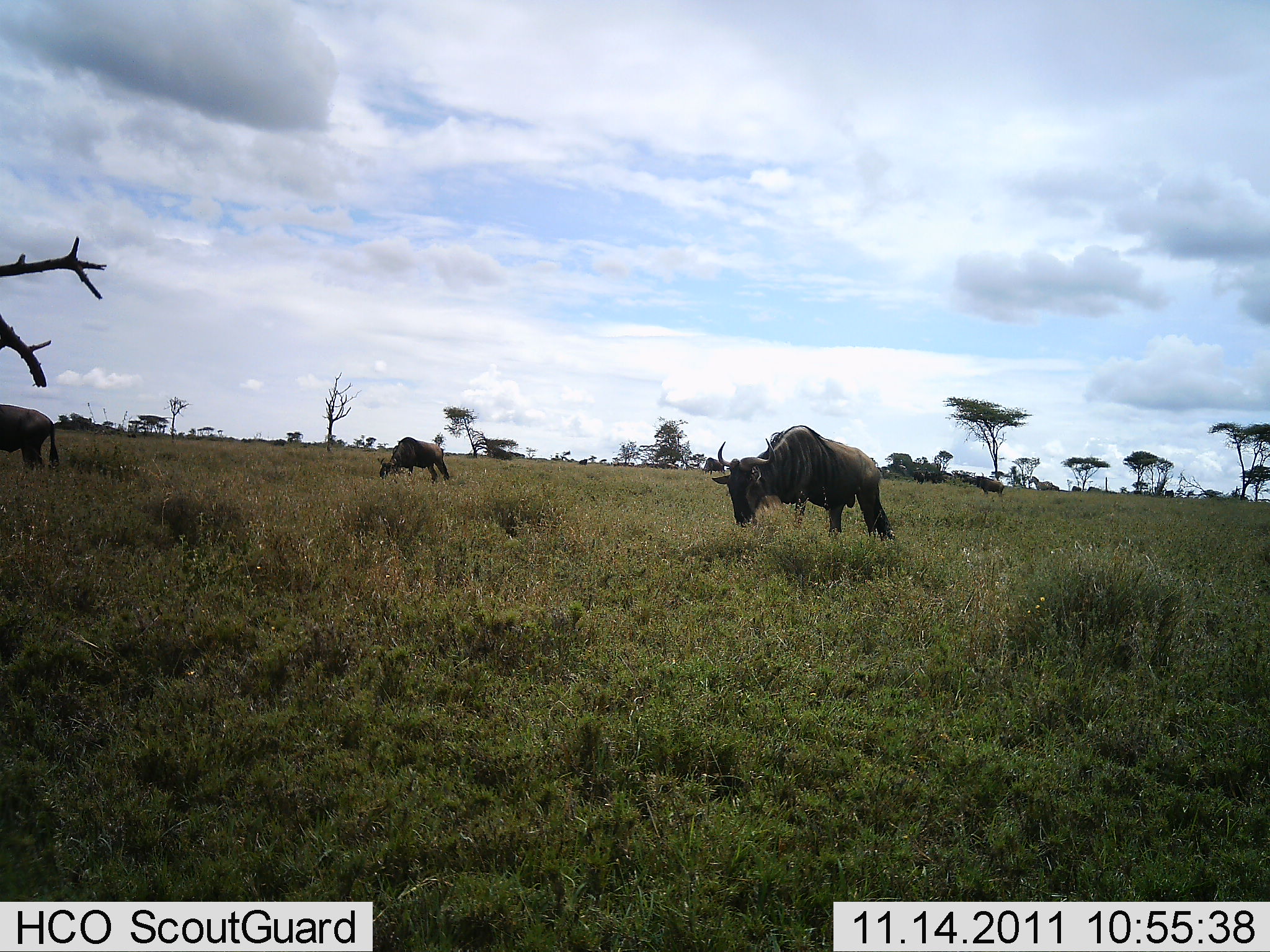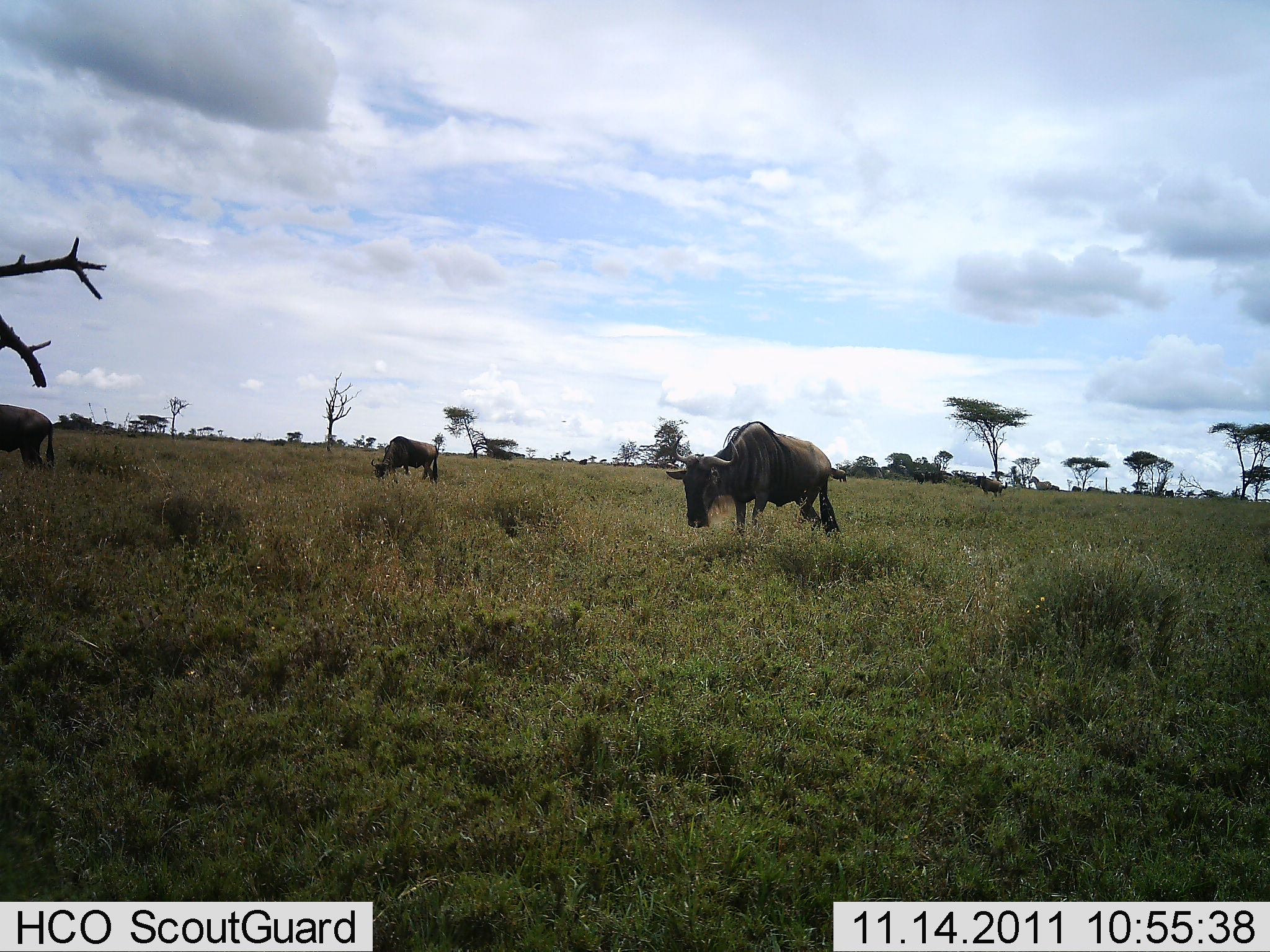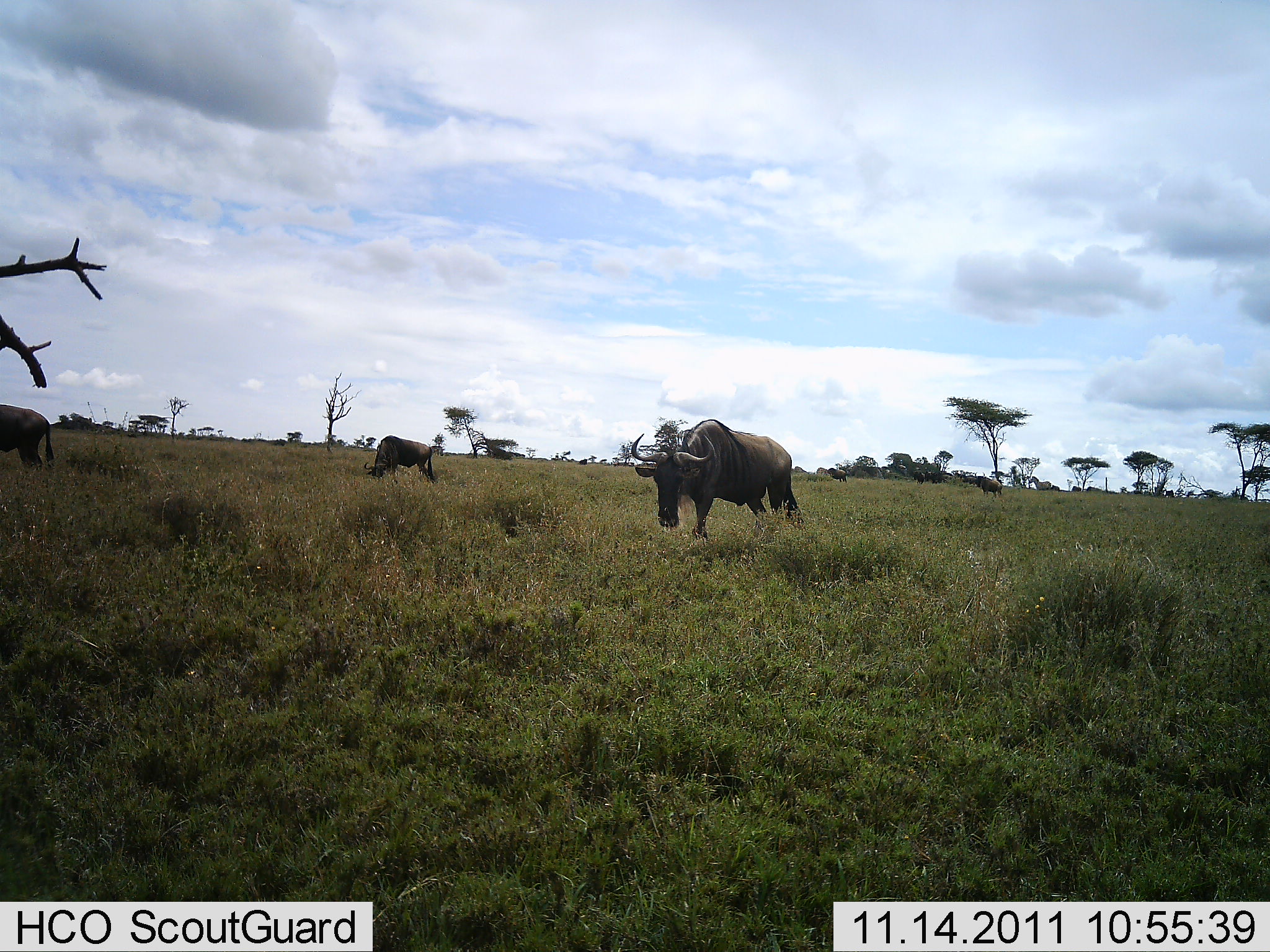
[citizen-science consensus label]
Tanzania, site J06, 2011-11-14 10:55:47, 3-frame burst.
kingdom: Animalia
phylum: Chordata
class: Mammalia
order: Artiodactyla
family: Bovidae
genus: Connochaetes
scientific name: Connochaetes taurinus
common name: blue wildebeest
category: wildebeest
Wildebeest (blue wildebeest) (Connochaetes taurinus), count 3. Behavior (volunteer vote fractions): standing 43%, resting 0%, moving 43%, interacting 0%. Young present (vote fraction): 0%. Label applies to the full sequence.